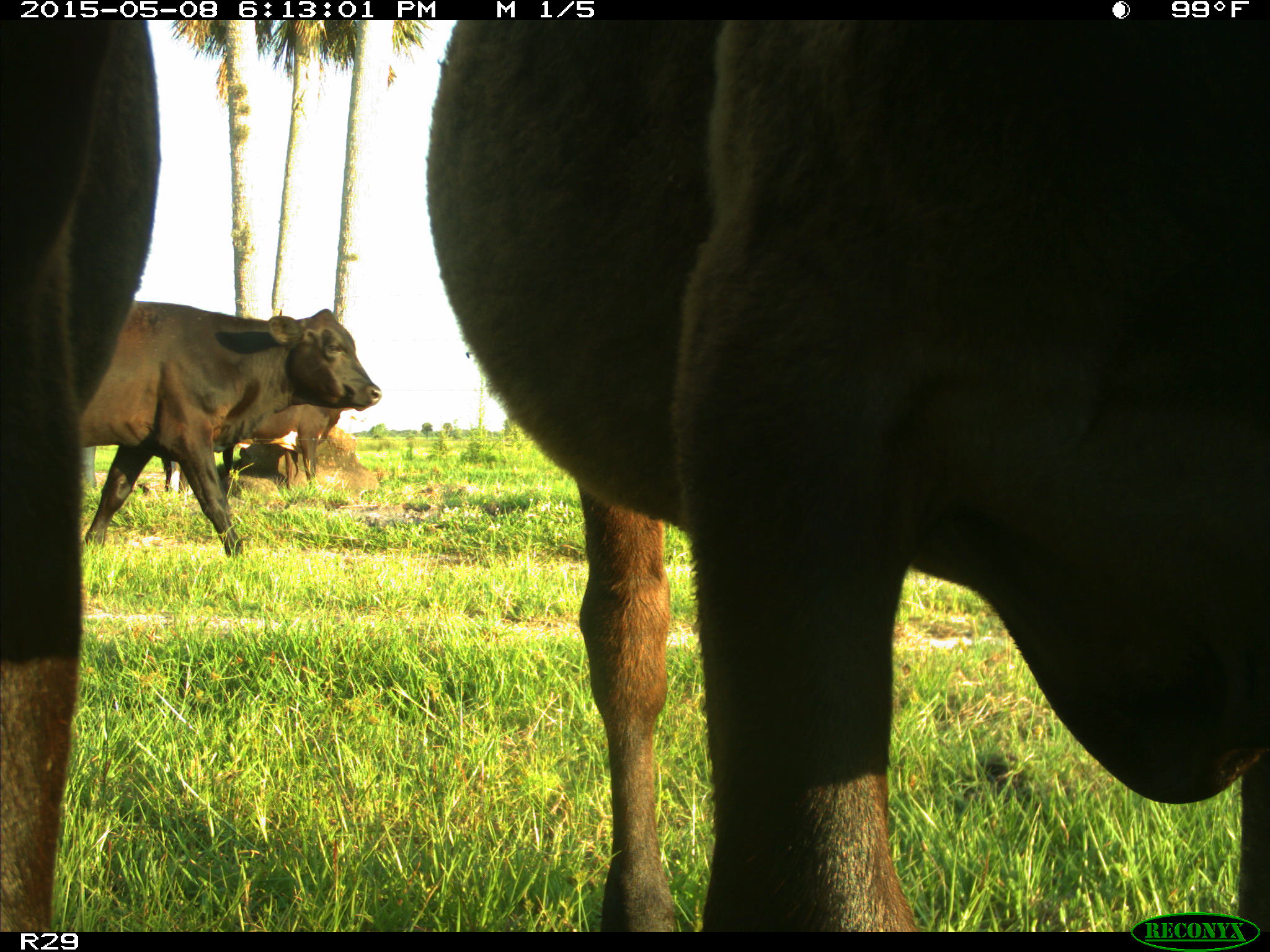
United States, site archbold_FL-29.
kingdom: Animalia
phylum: Chordata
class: Mammalia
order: Artiodactyla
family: Bovidae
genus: Bos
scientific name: Bos taurus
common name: domestic cow